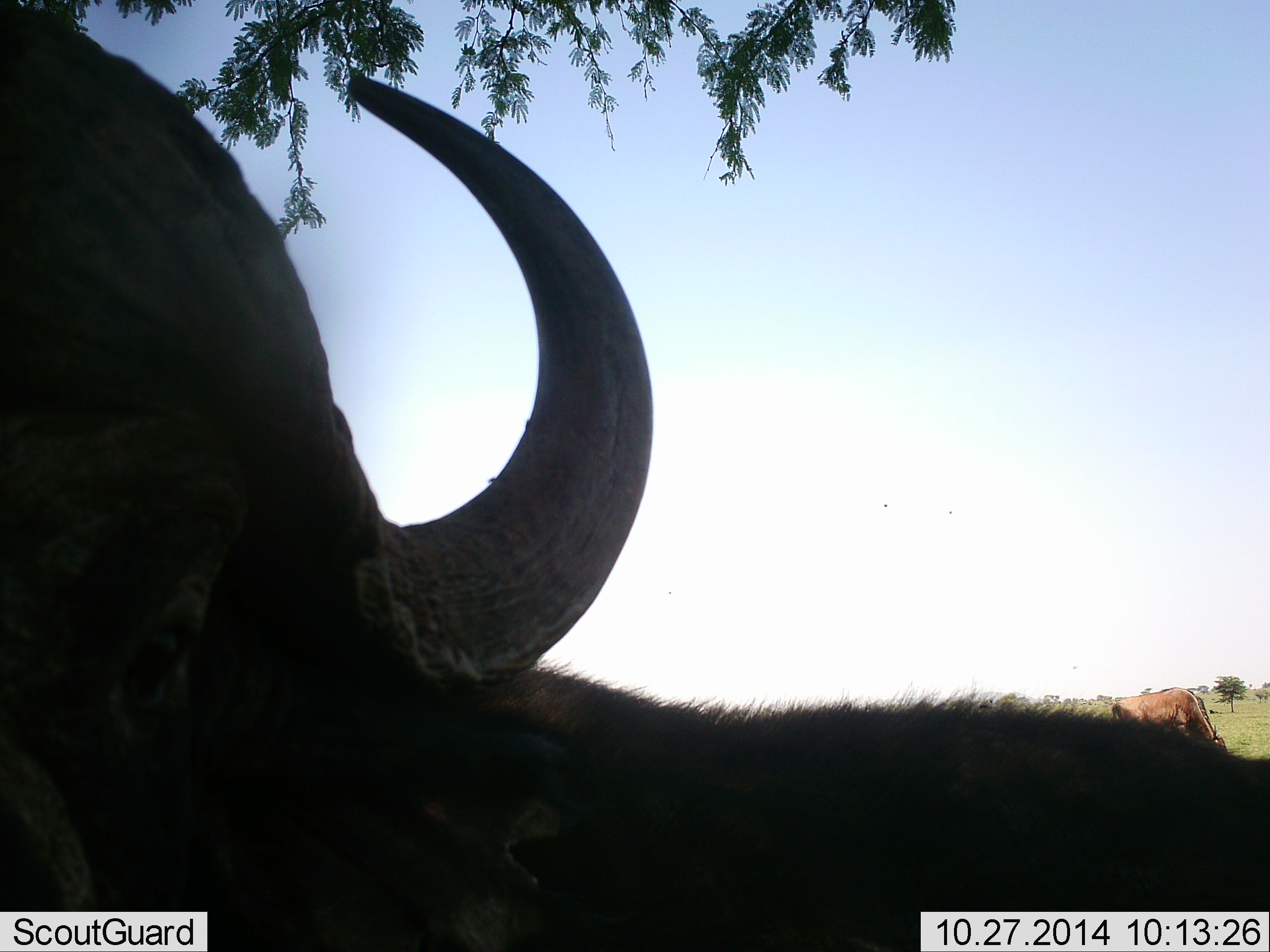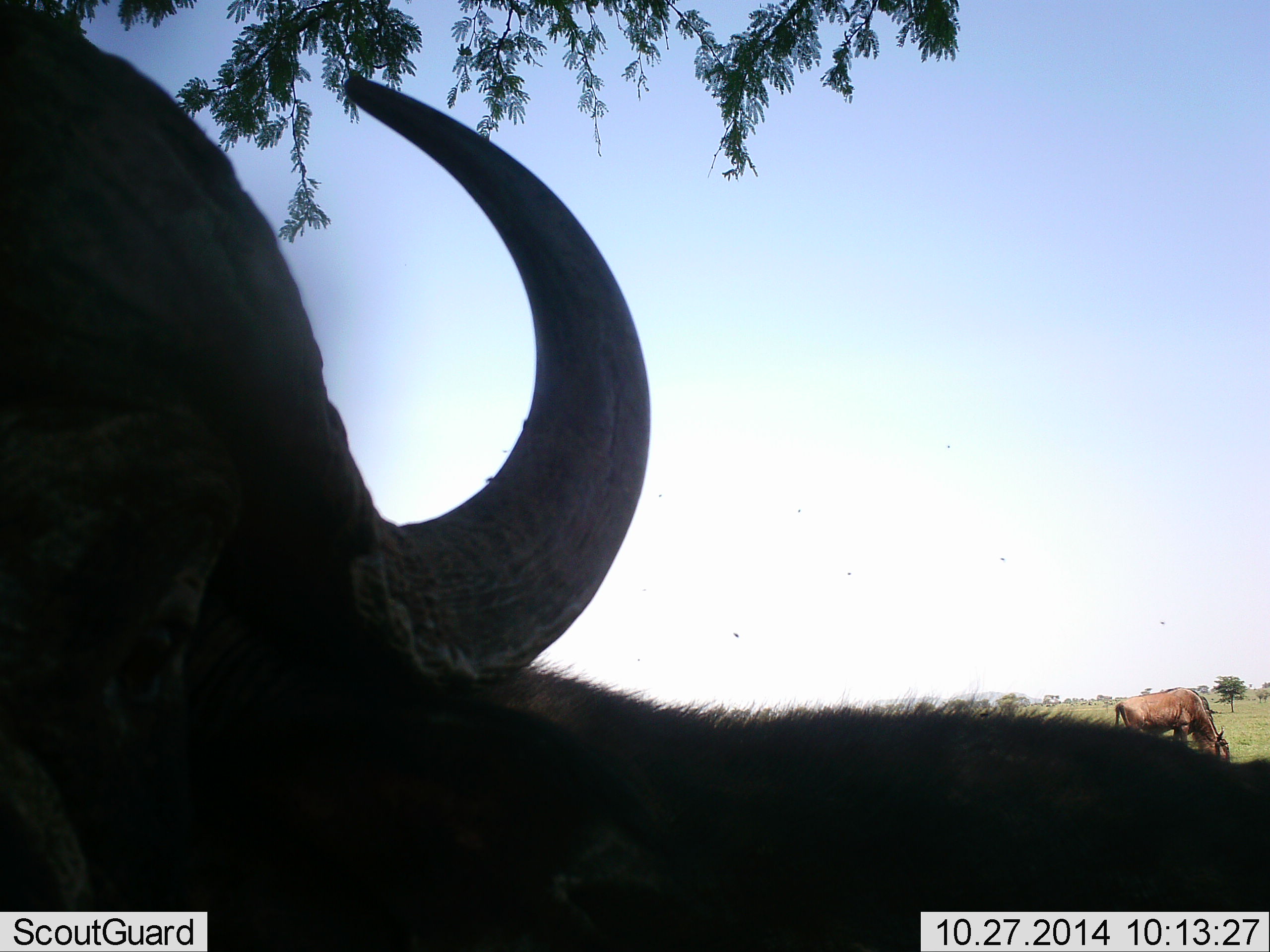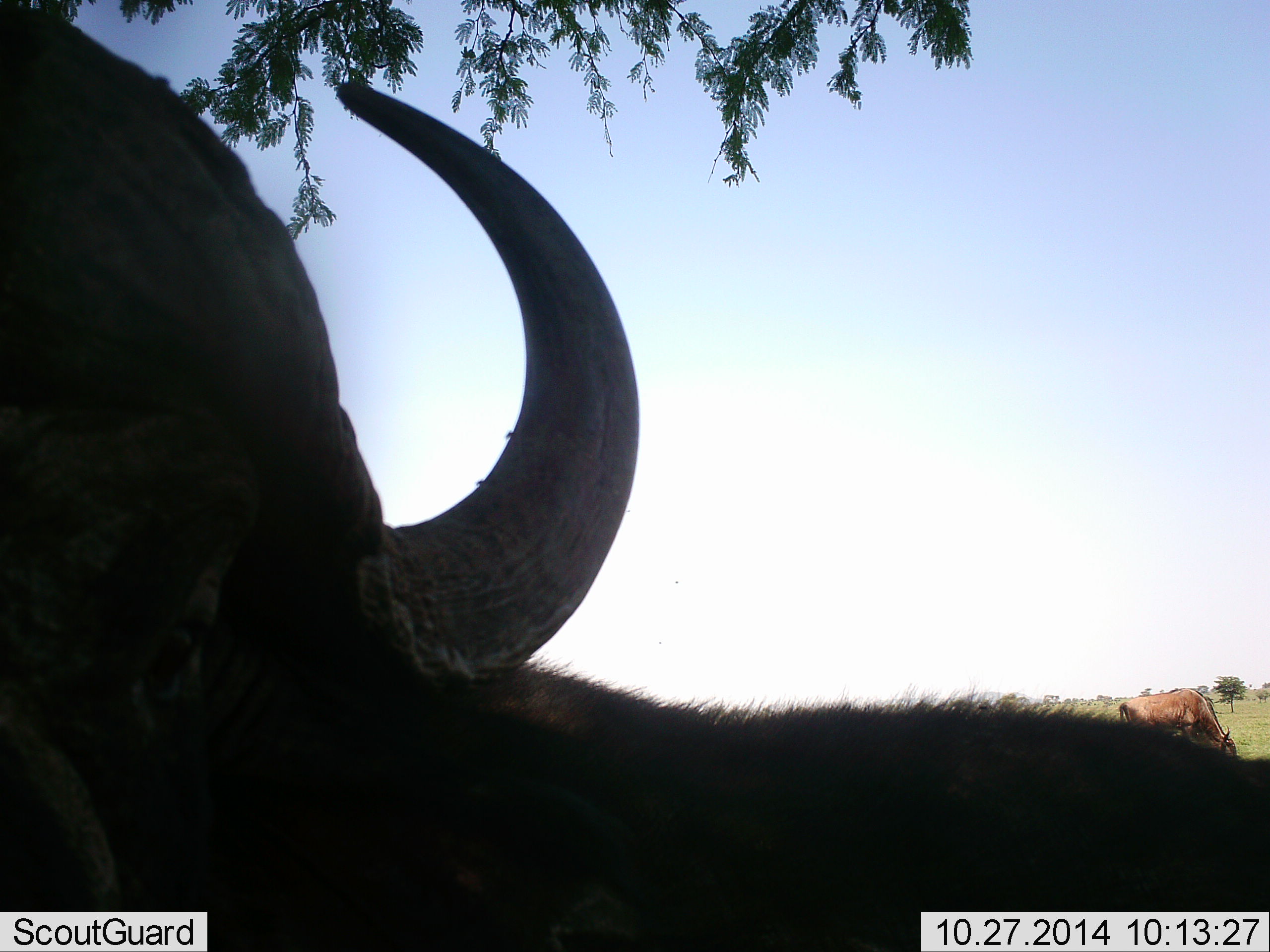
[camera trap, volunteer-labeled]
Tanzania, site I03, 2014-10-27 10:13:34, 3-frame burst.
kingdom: Animalia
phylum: Chordata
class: Mammalia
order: Artiodactyla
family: Bovidae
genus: Connochaetes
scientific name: Connochaetes taurinus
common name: blue wildebeest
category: wildebeest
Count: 2.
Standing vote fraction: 57%.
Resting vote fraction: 14%.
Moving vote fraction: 0%.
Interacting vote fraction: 0%.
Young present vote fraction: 0%.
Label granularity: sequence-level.